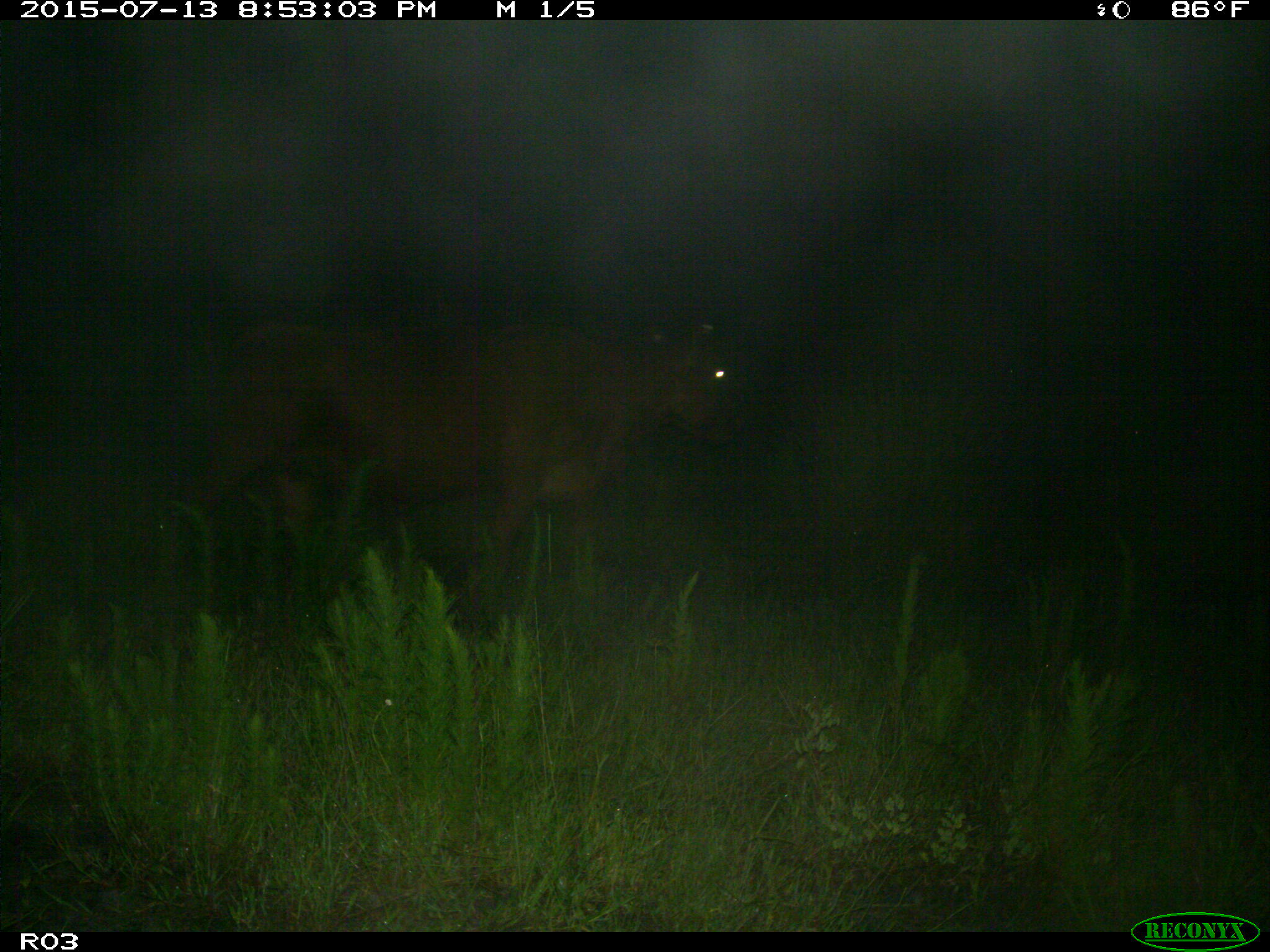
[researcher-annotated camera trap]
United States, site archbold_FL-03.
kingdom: Animalia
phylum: Chordata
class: Mammalia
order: Artiodactyla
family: Bovidae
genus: Bos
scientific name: Bos taurus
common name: domestic cow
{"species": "Bos taurus (domestic cow)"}